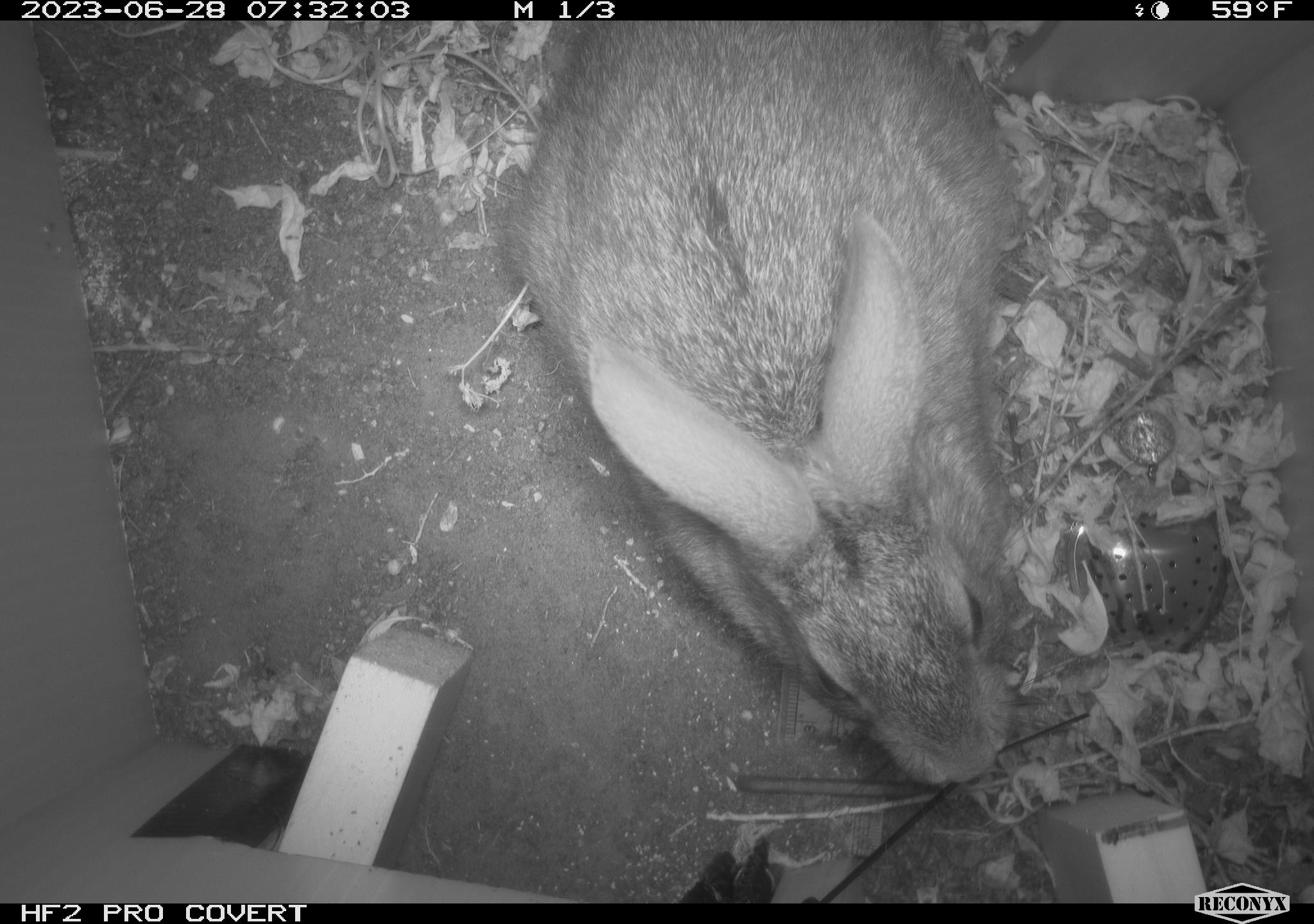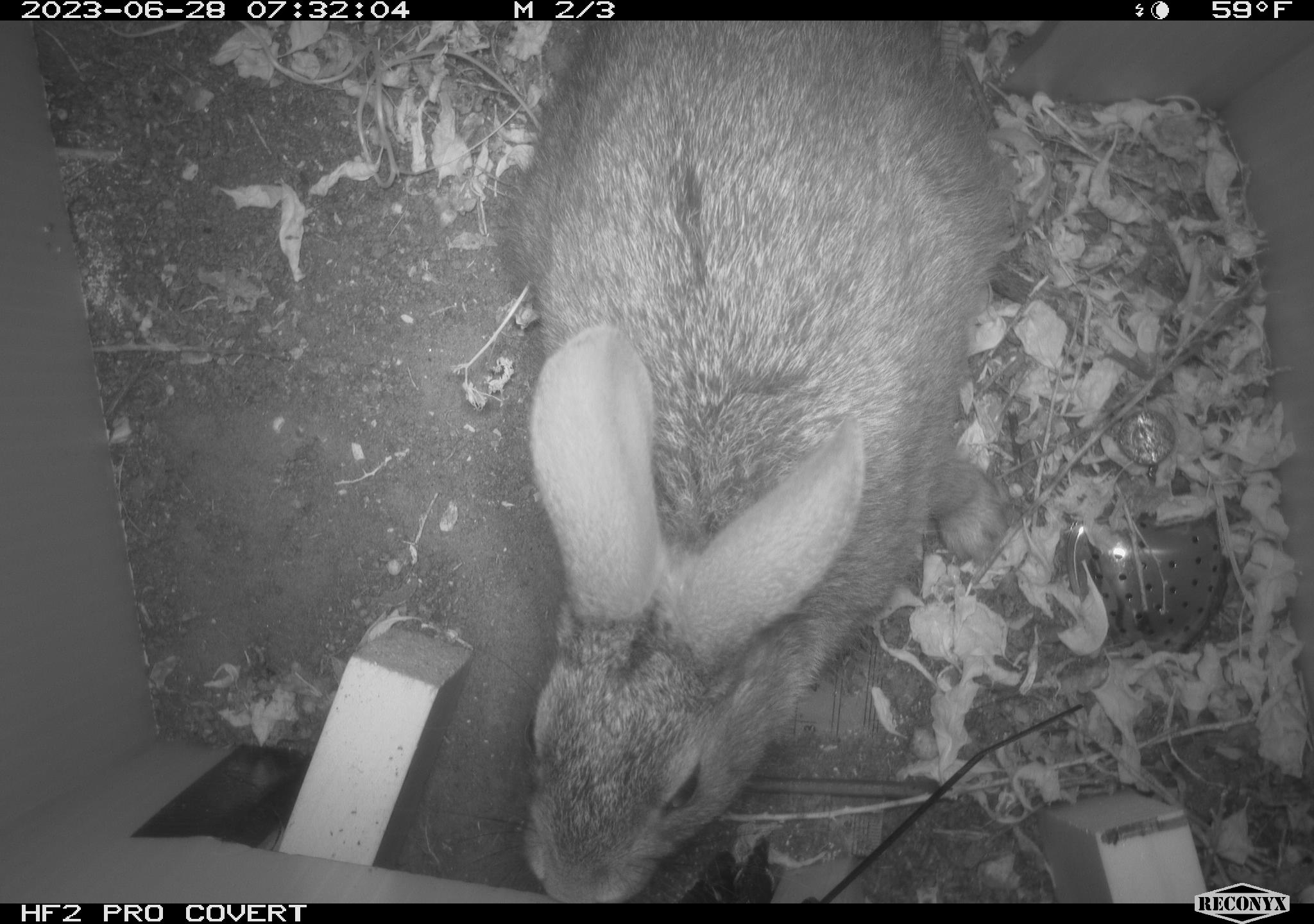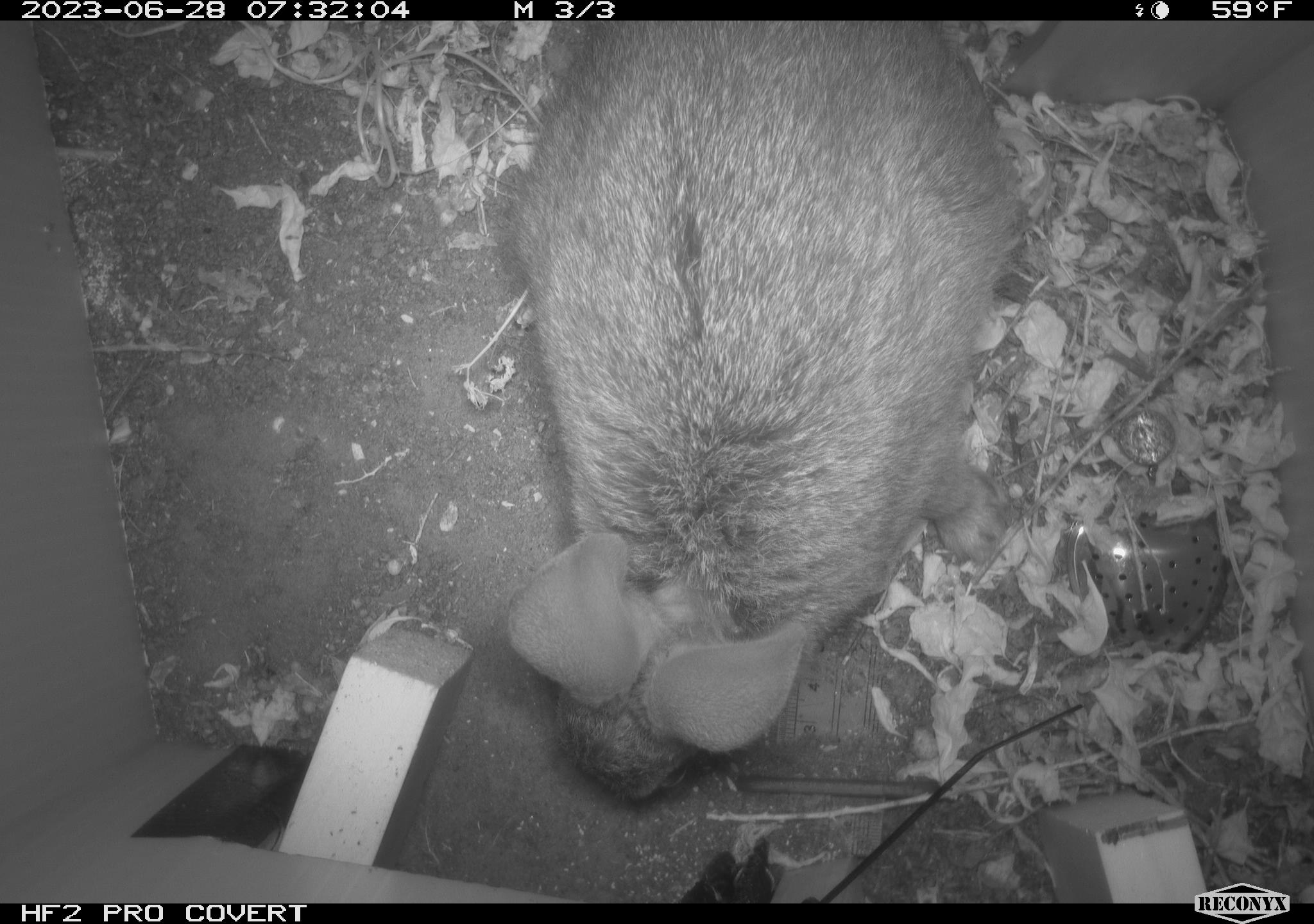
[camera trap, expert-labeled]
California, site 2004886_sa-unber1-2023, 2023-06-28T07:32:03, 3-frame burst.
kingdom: Animalia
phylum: Chordata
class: Mammalia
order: Lagomorpha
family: Leporidae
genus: Sylvilagus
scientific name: Sylvilagus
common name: cottontail rabbits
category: sylvilagus species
Sylvilagus species (cottontail rabbits) (Sylvilagus).